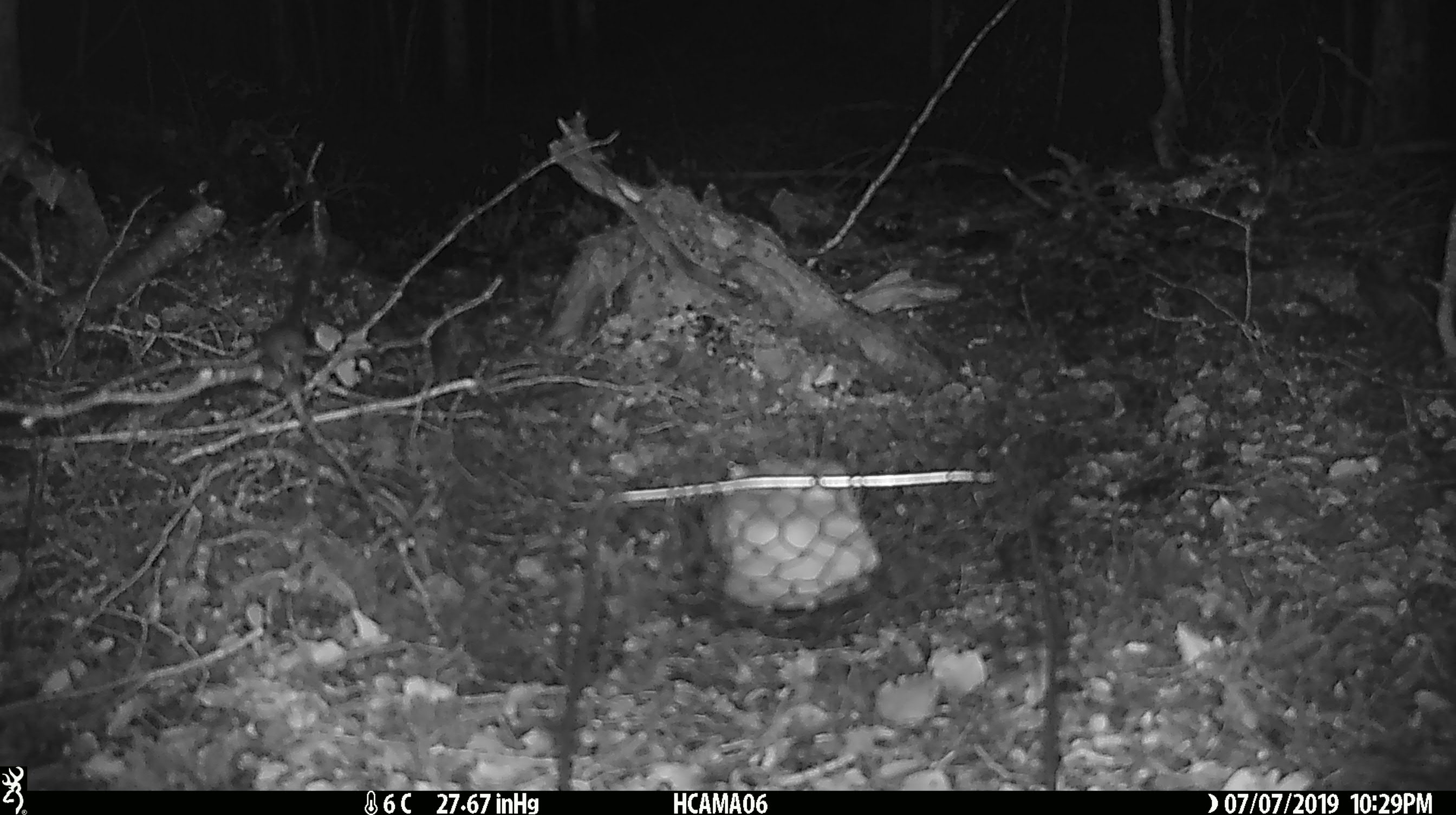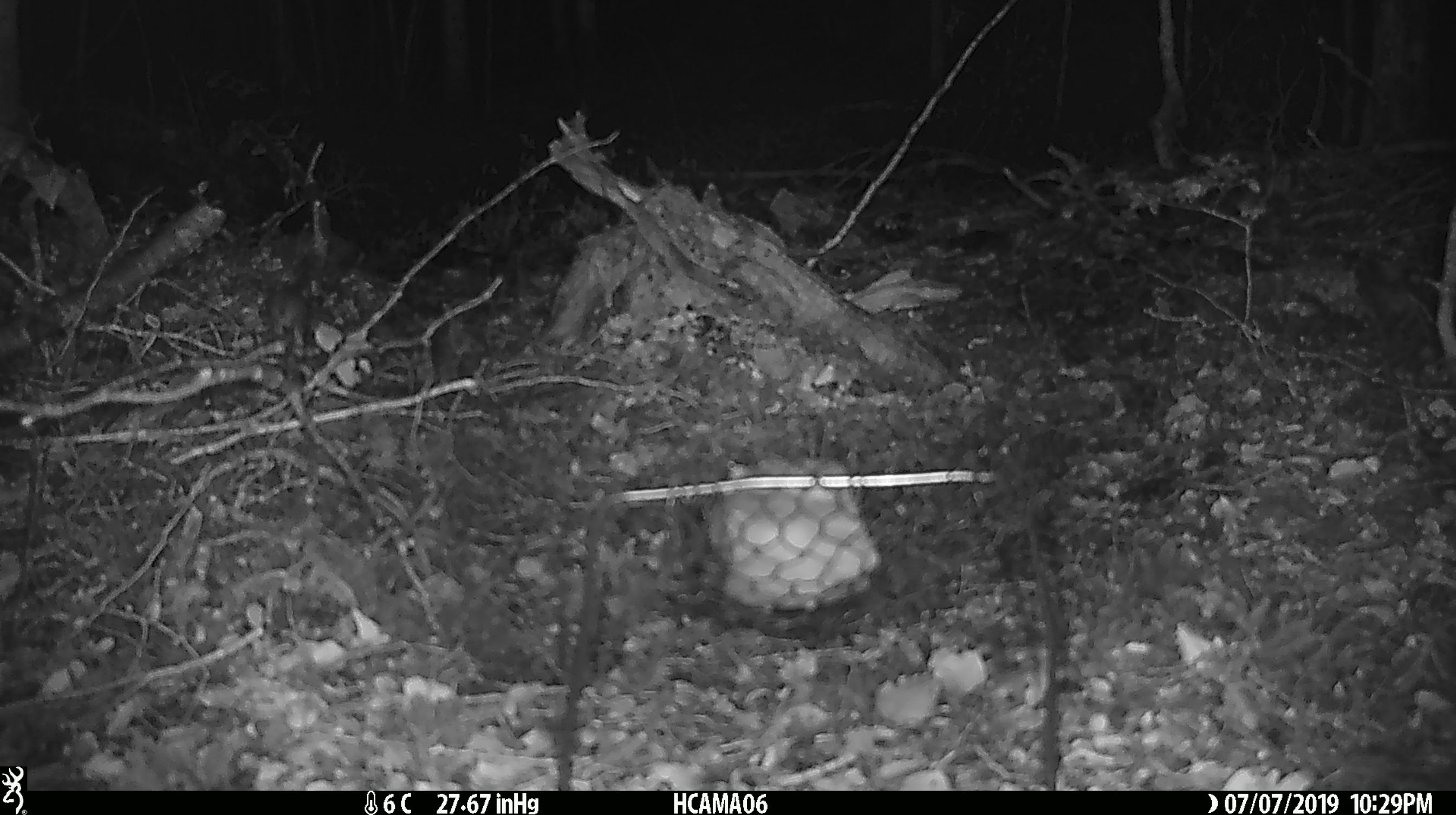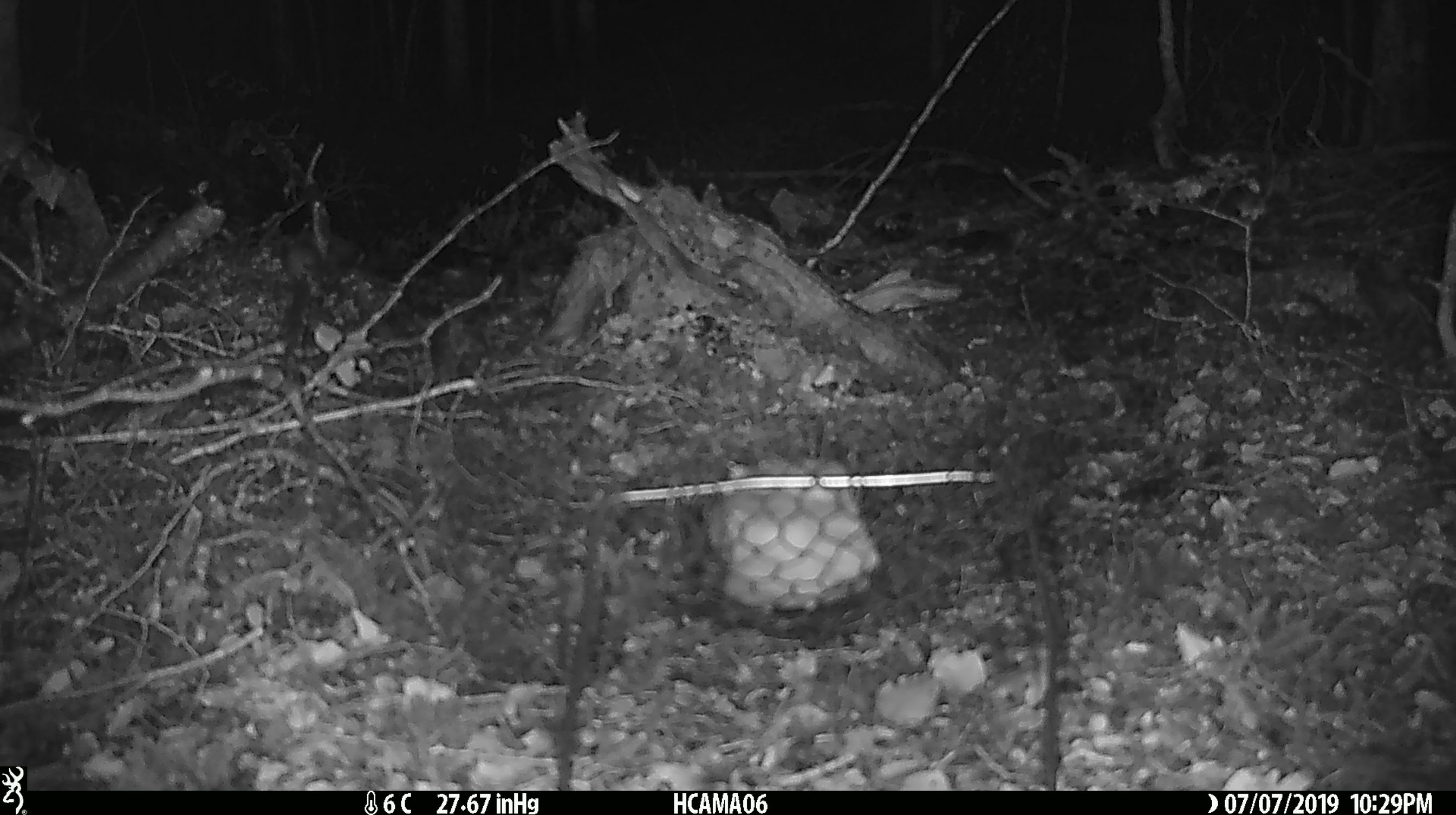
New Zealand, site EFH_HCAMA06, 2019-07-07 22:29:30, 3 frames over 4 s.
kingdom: Animalia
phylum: Chordata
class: Mammalia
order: Rodentia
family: Muridae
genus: Mus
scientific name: Mus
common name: mouse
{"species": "mouse (Mus)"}